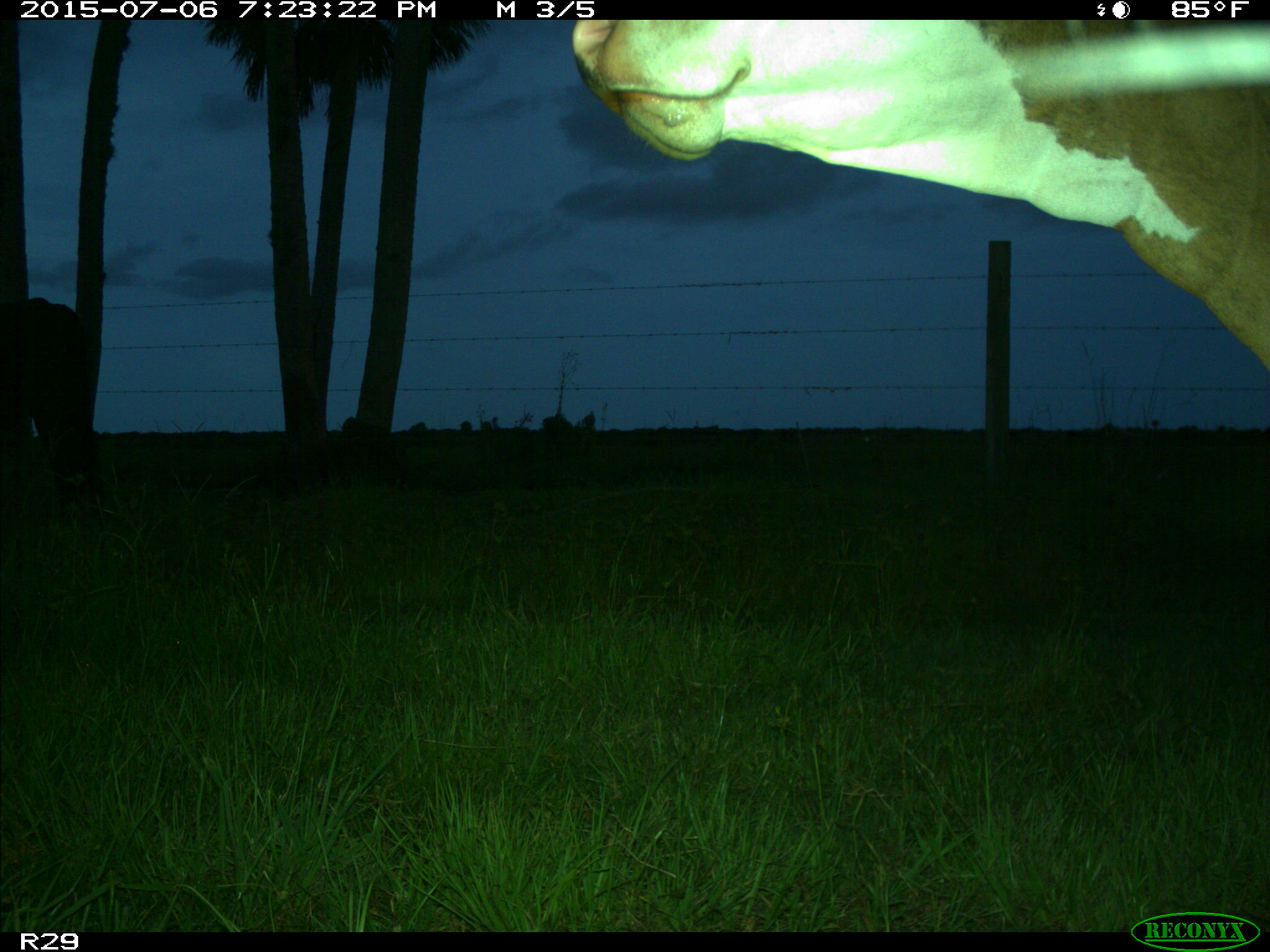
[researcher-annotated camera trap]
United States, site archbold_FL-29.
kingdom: Animalia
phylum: Chordata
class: Mammalia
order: Artiodactyla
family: Bovidae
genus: Bos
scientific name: Bos taurus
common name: domestic cow